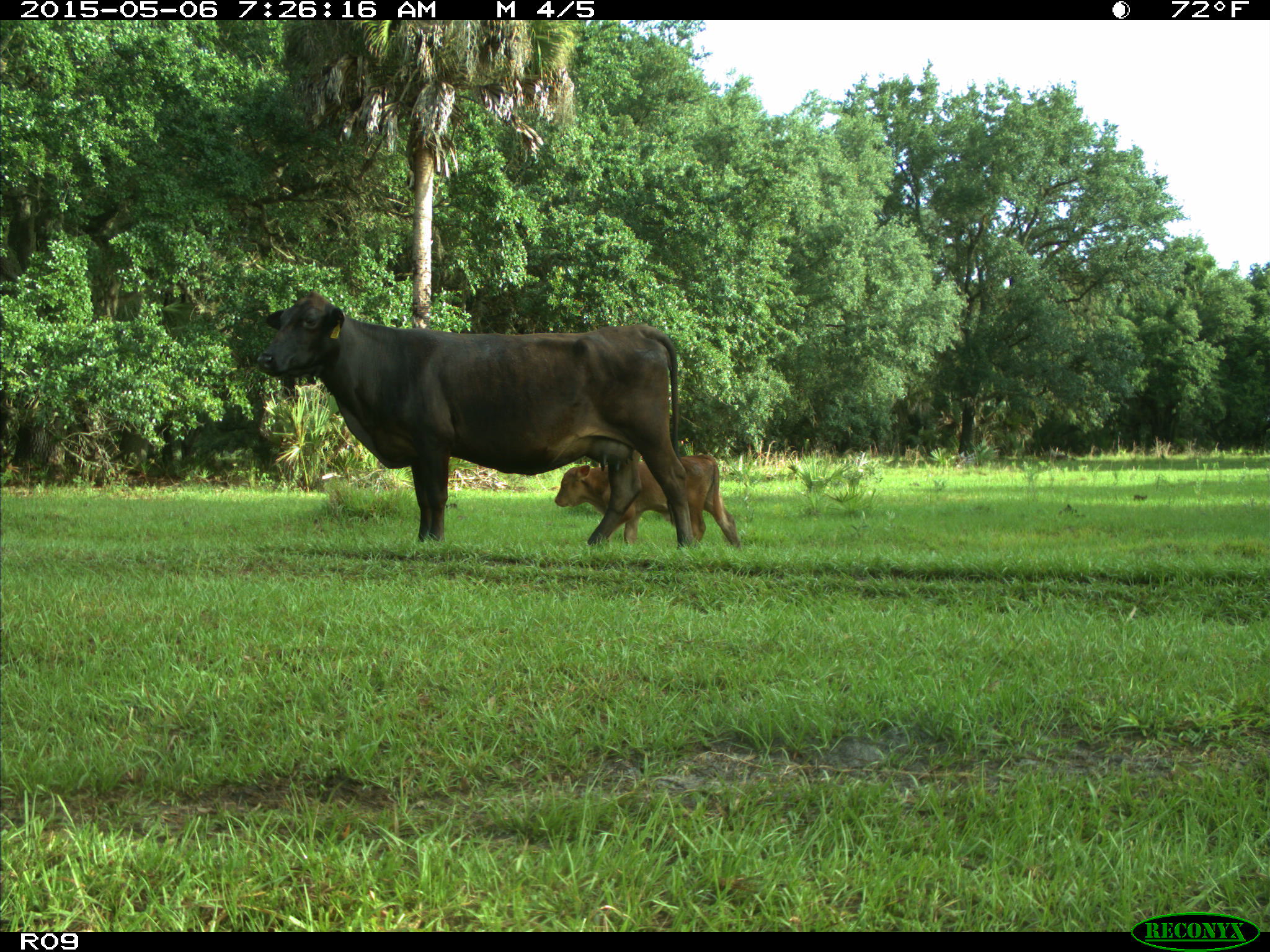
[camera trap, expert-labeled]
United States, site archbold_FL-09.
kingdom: Animalia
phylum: Chordata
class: Mammalia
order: Artiodactyla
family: Bovidae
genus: Bos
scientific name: Bos taurus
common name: domestic cow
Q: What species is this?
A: Bos taurus (domestic cow).